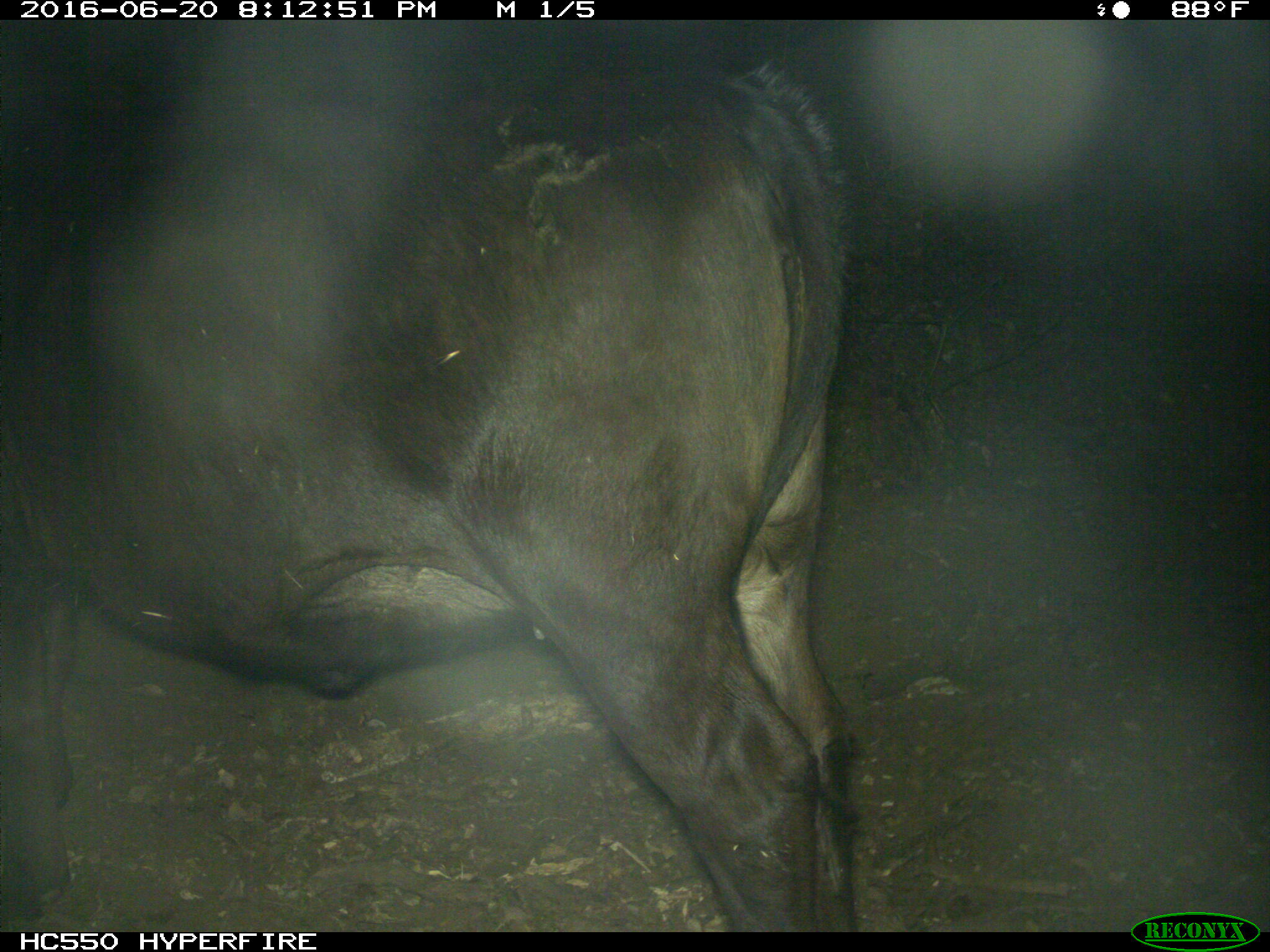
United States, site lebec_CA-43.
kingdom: Animalia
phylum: Chordata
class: Mammalia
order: Artiodactyla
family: Bovidae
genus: Bos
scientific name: Bos taurus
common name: domestic cow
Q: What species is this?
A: Bos taurus (domestic cow).